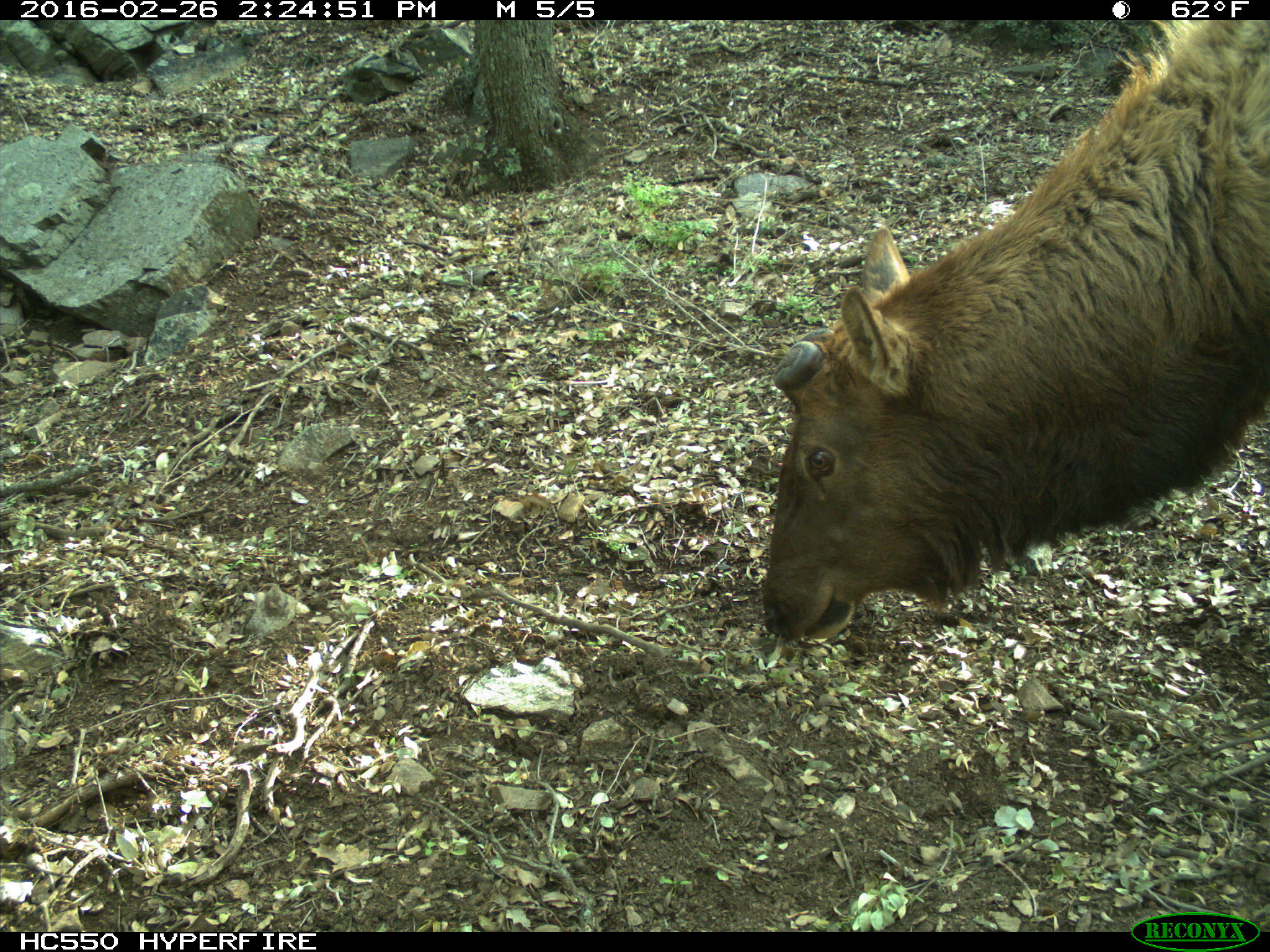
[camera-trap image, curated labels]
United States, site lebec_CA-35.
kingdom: Animalia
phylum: Chordata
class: Mammalia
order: Artiodactyla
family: Cervidae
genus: Cervus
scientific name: Cervus canadensis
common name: elk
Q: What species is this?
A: Cervus canadensis (elk).